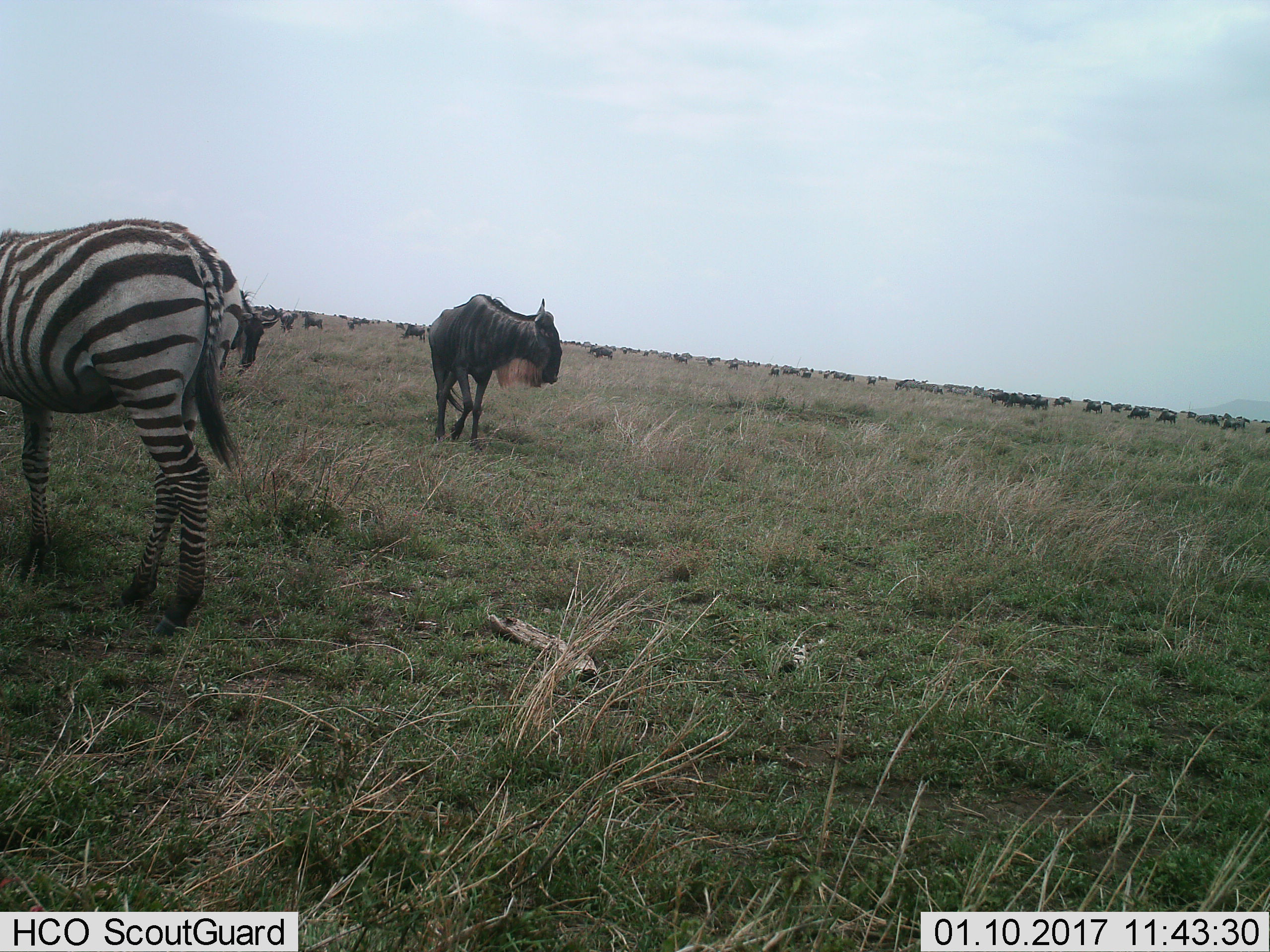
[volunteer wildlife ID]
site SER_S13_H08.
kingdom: Animalia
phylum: Chordata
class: Mammalia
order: Artiodactyla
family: Bovidae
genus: Connochaetes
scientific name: Connochaetes taurinus taurinus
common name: blue wildebeest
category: wildebeestblue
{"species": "wildebeestblue (blue wildebeest) (Connochaetes taurinus taurinus)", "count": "11-50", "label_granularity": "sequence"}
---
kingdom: Animalia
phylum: Chordata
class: Mammalia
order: Perissodactyla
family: Equidae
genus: Equus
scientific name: Equus quagga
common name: plains zebra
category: zebraplains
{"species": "zebraplains (plains zebra) (Equus quagga)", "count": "1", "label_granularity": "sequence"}